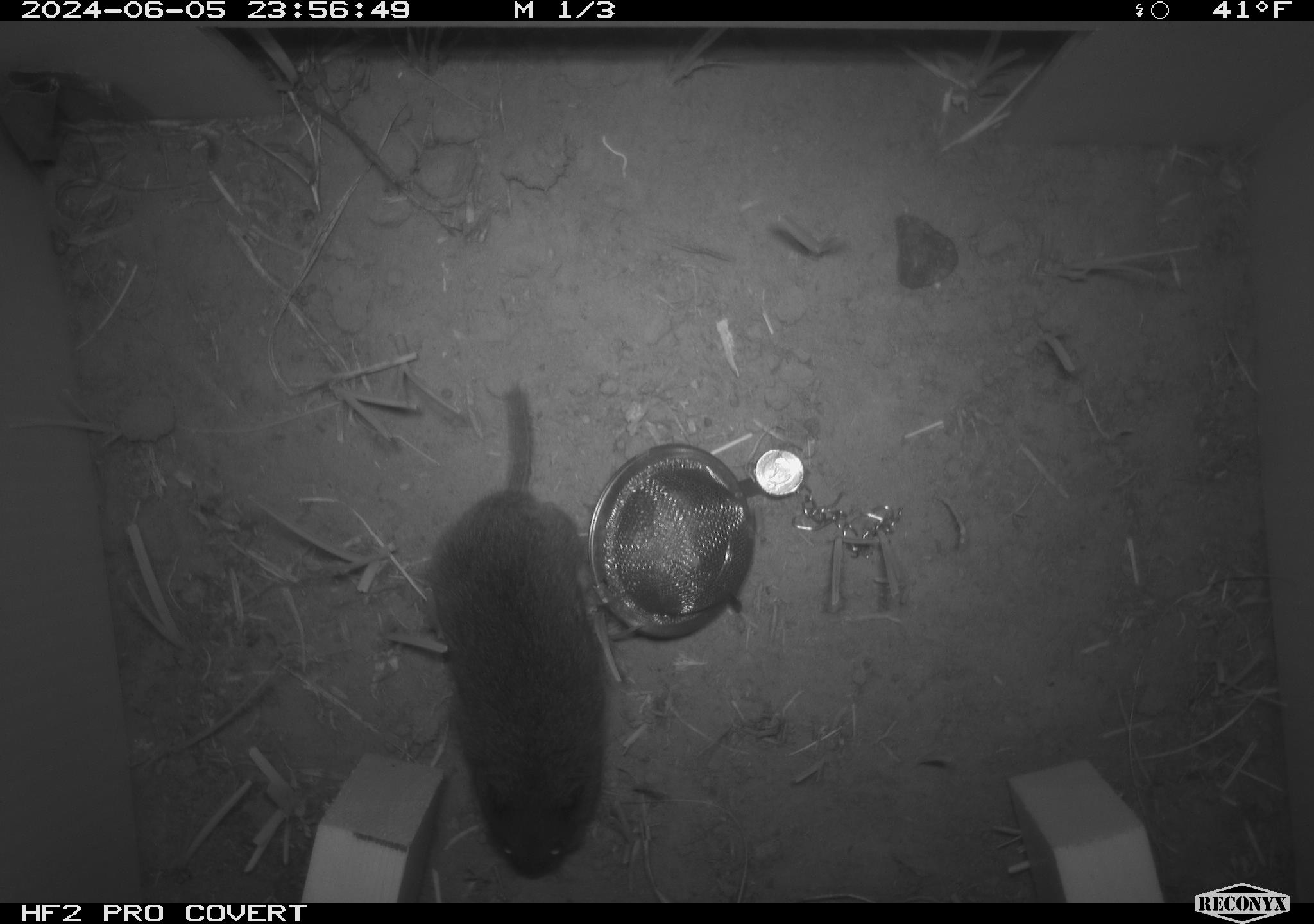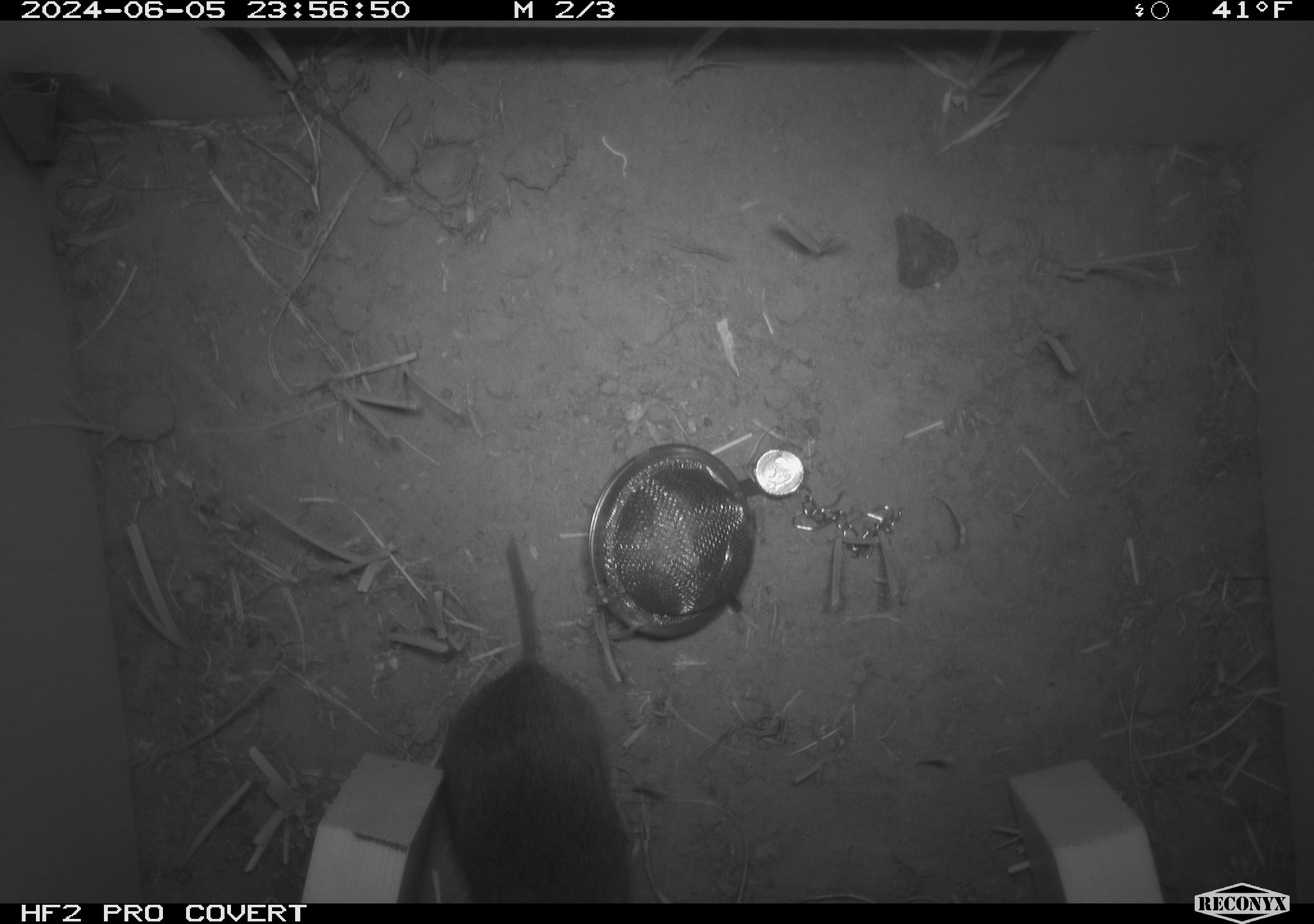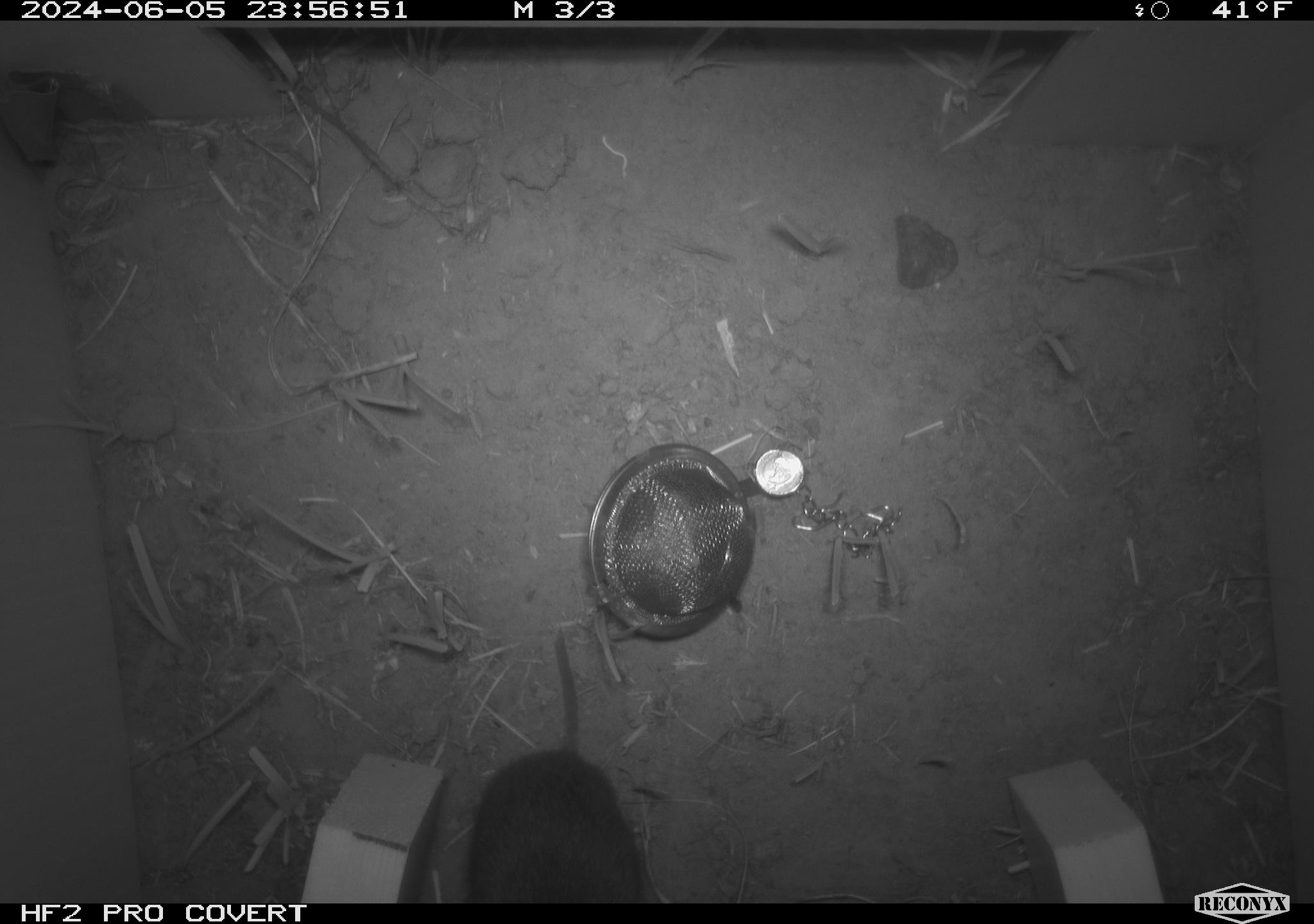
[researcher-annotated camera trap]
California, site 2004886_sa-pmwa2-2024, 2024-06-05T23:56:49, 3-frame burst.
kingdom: Animalia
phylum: Chordata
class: Mammalia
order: Rodentia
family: Cricetidae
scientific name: Arvicolinae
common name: voles, lemmings, and muskrats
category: arvicolinae subfamily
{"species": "arvicolinae subfamily (voles, lemmings, and muskrats) (Arvicolinae)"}